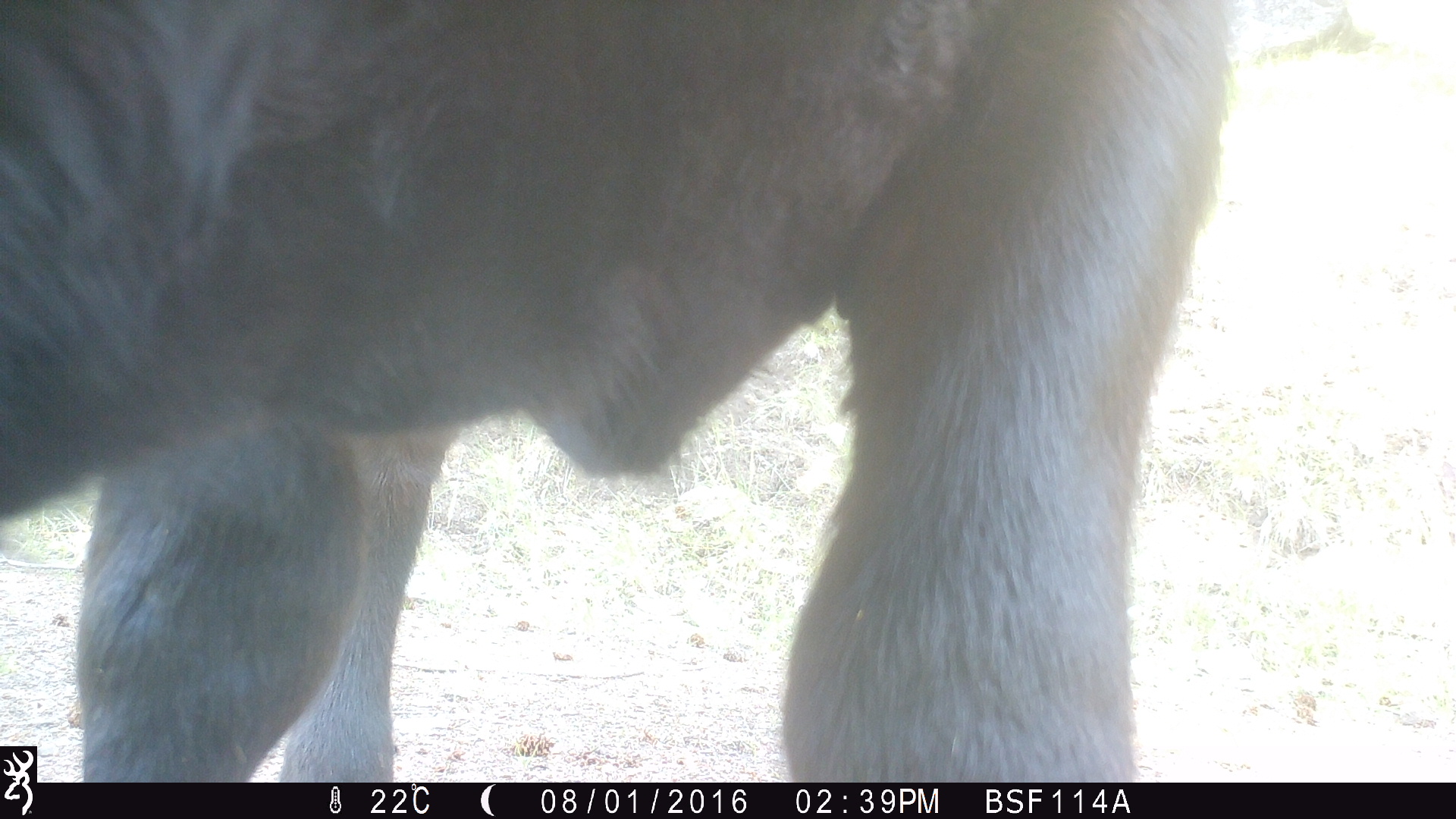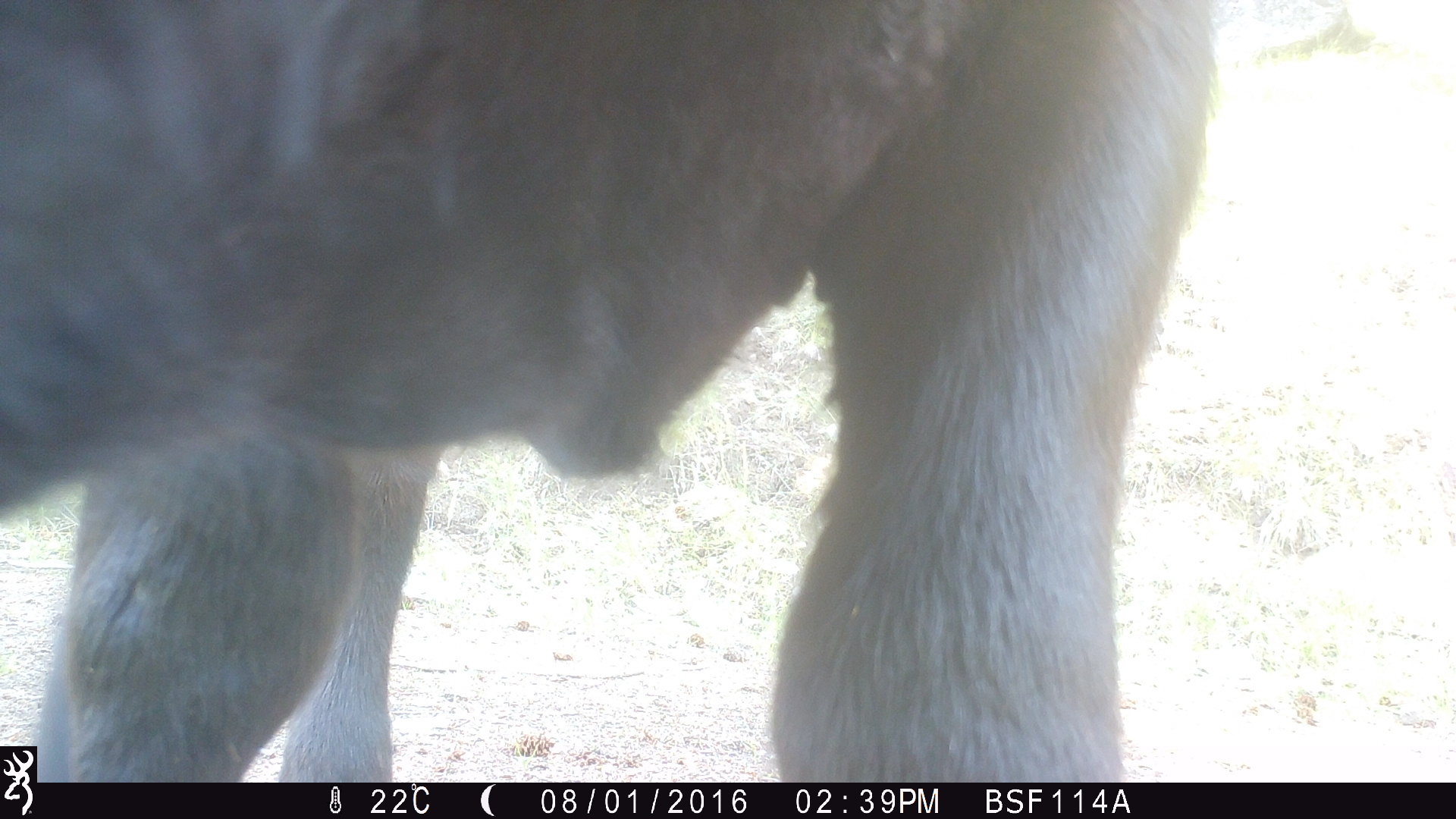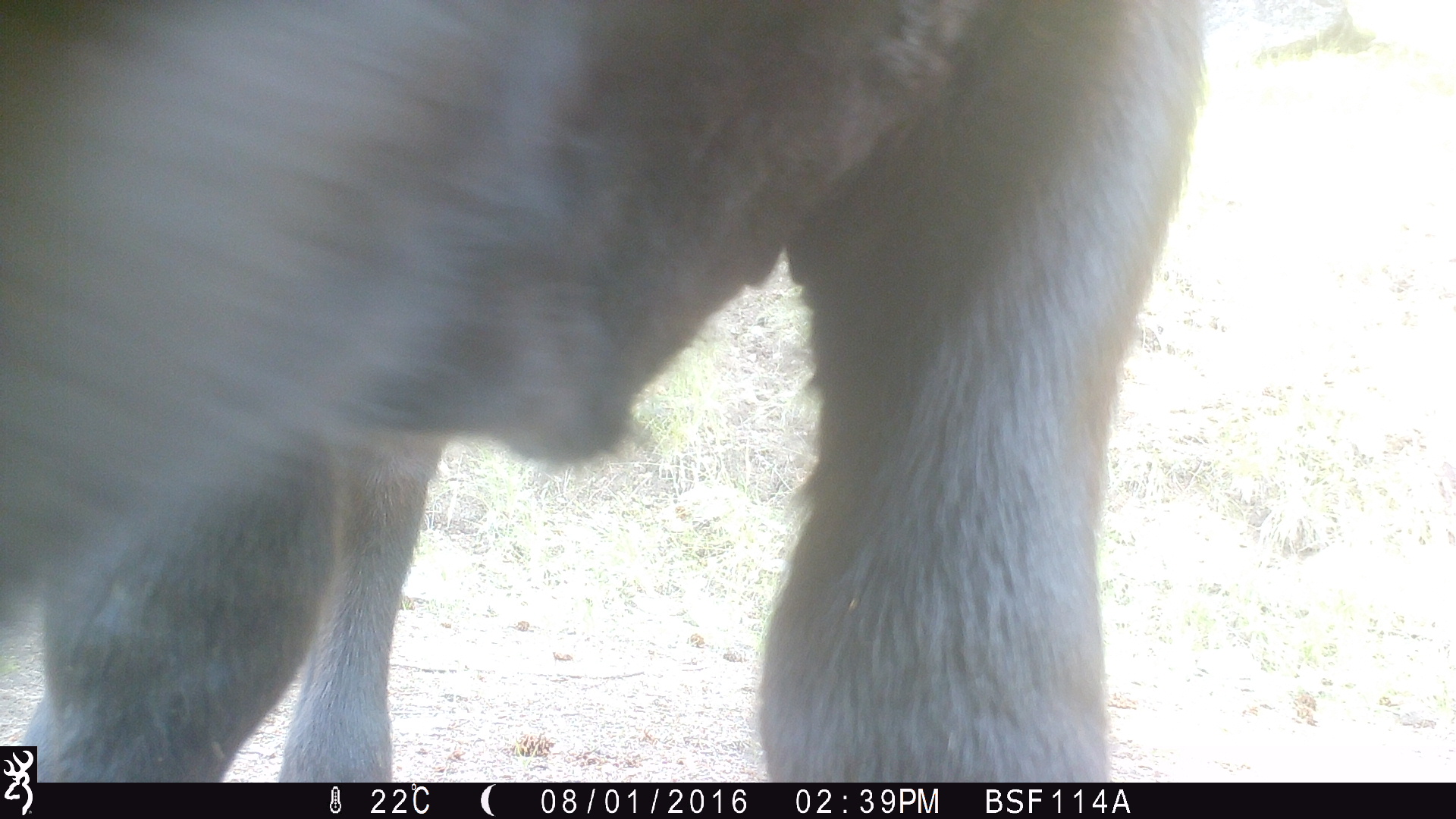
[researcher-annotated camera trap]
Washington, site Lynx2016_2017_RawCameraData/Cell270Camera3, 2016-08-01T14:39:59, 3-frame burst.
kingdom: Animalia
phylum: Chordata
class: Mammalia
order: Artiodactyla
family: Bovidae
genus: Bos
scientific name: Bos taurus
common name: domestic cattle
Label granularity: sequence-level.